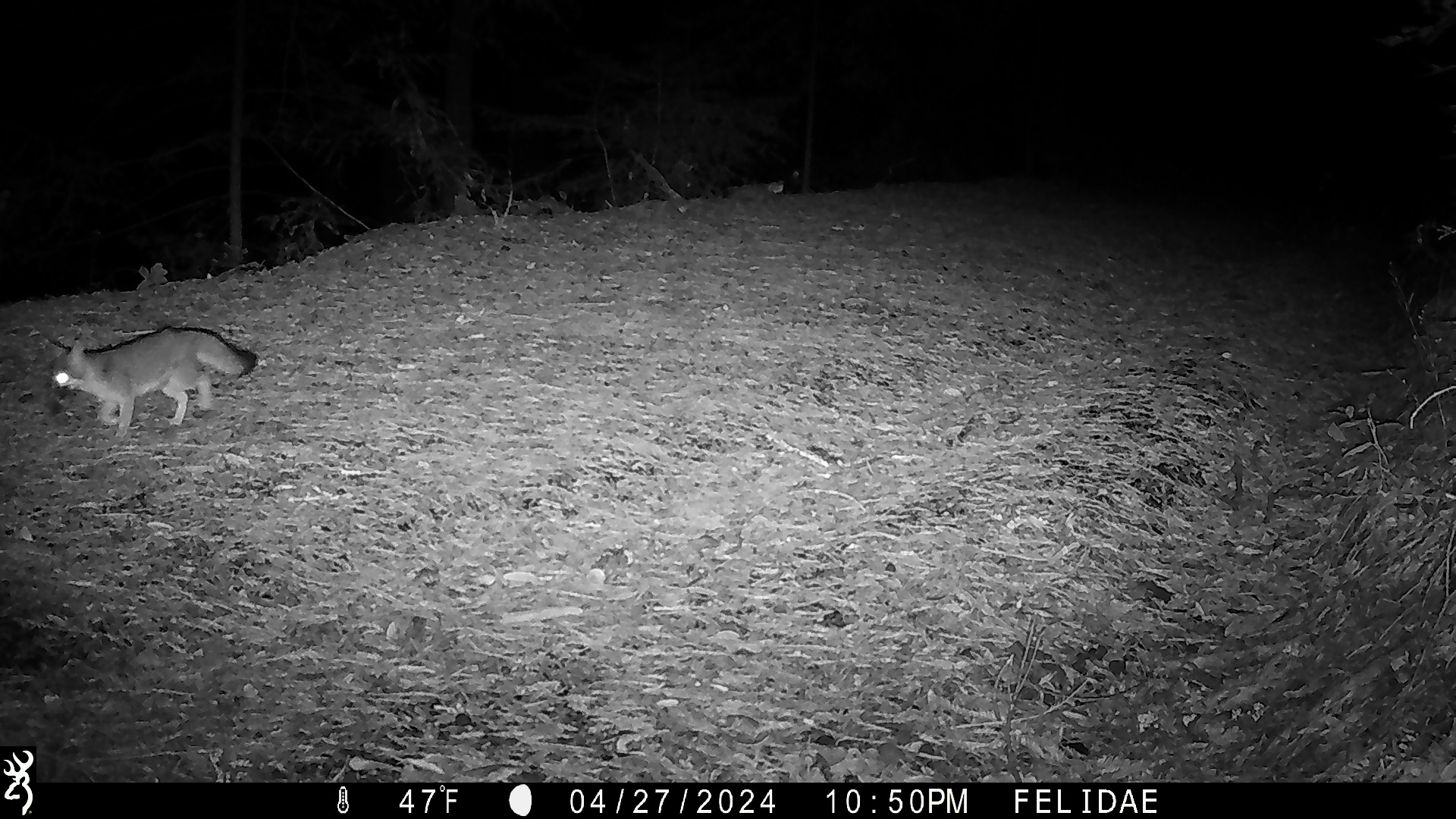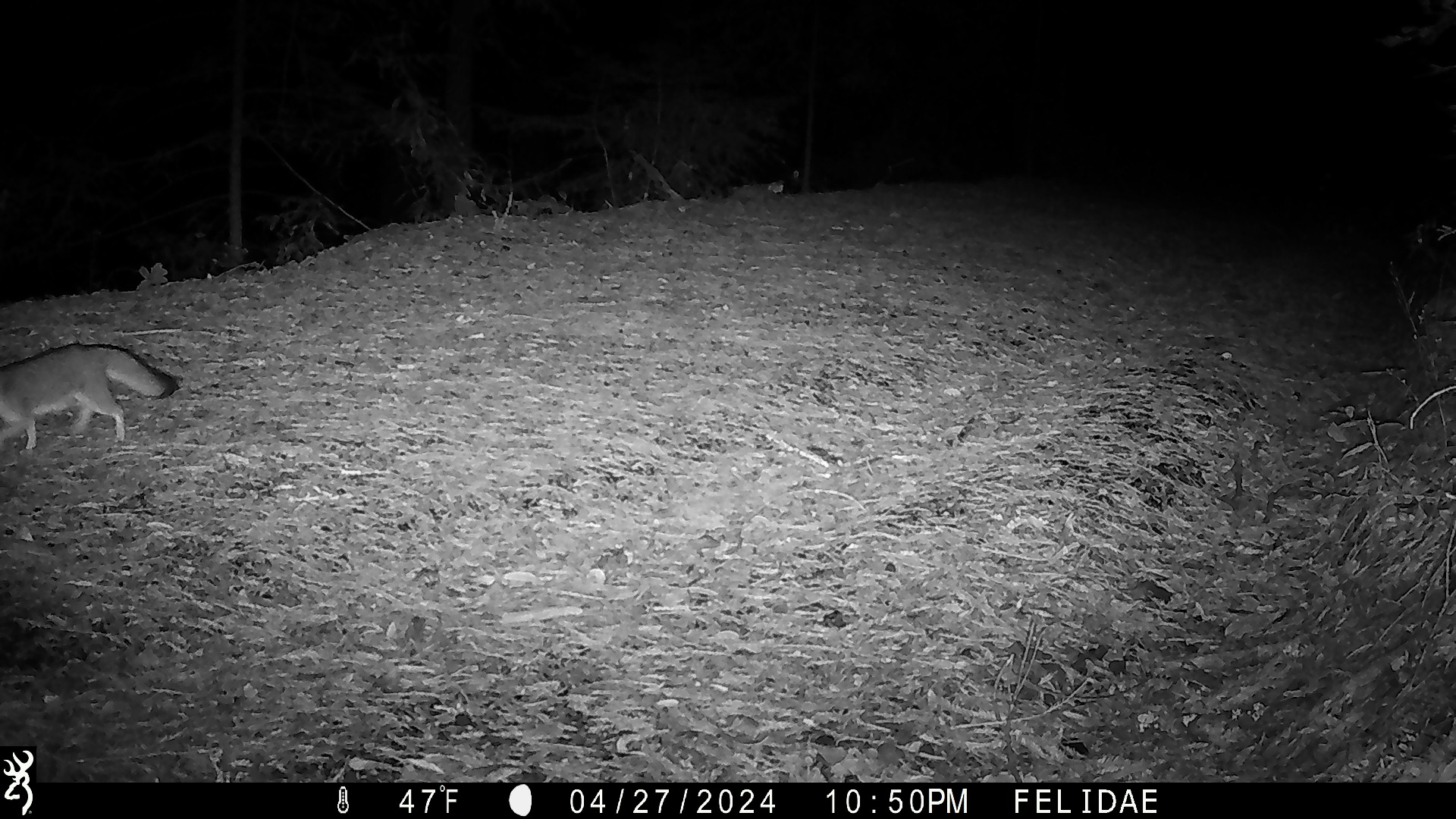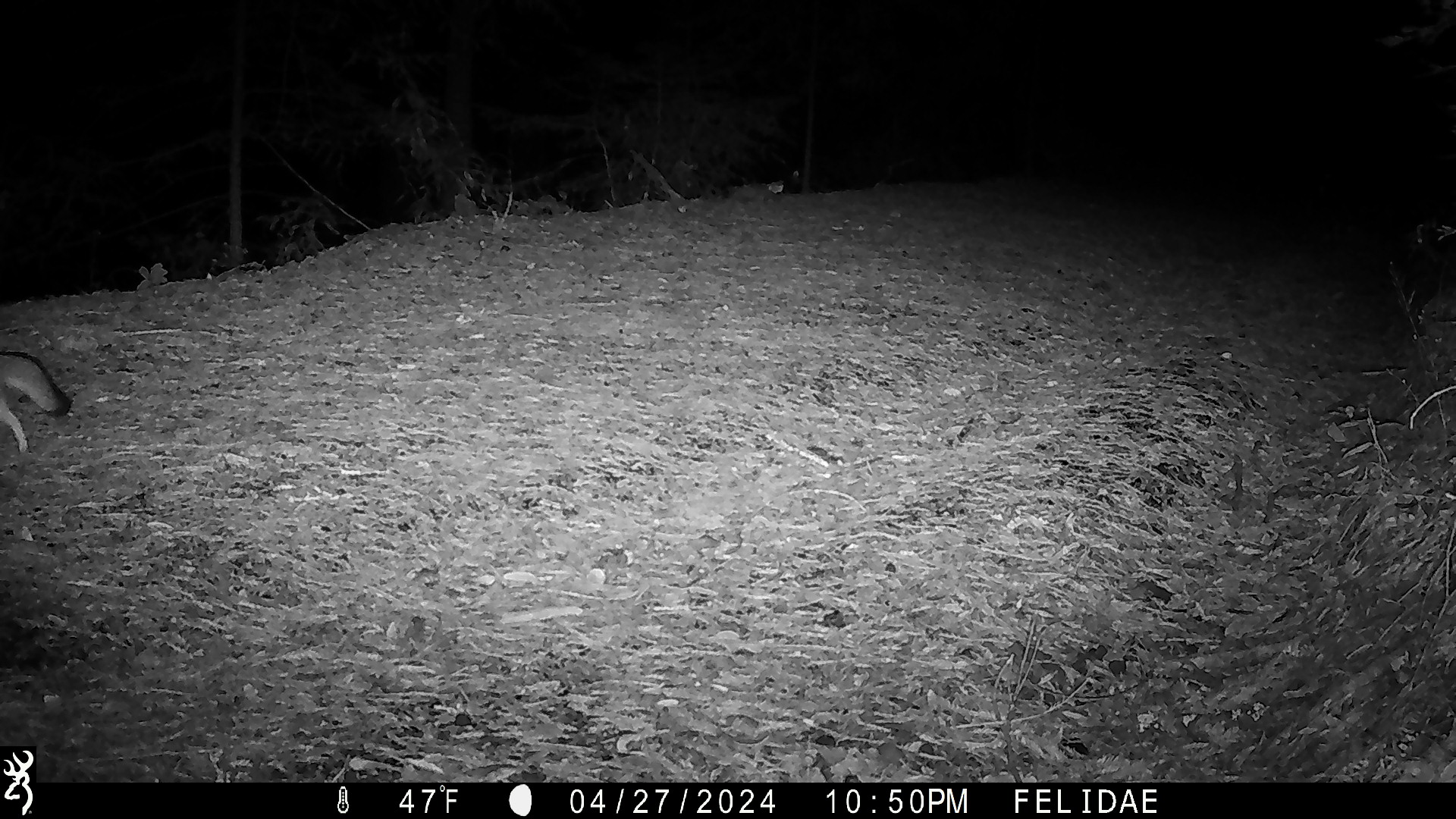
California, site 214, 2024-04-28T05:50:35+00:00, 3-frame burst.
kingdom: Animalia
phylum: Chordata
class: Mammalia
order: Carnivora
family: Canidae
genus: Urocyon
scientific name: Urocyon cinereoargenteus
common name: gray fox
Gray fox (Urocyon cinereoargenteus).